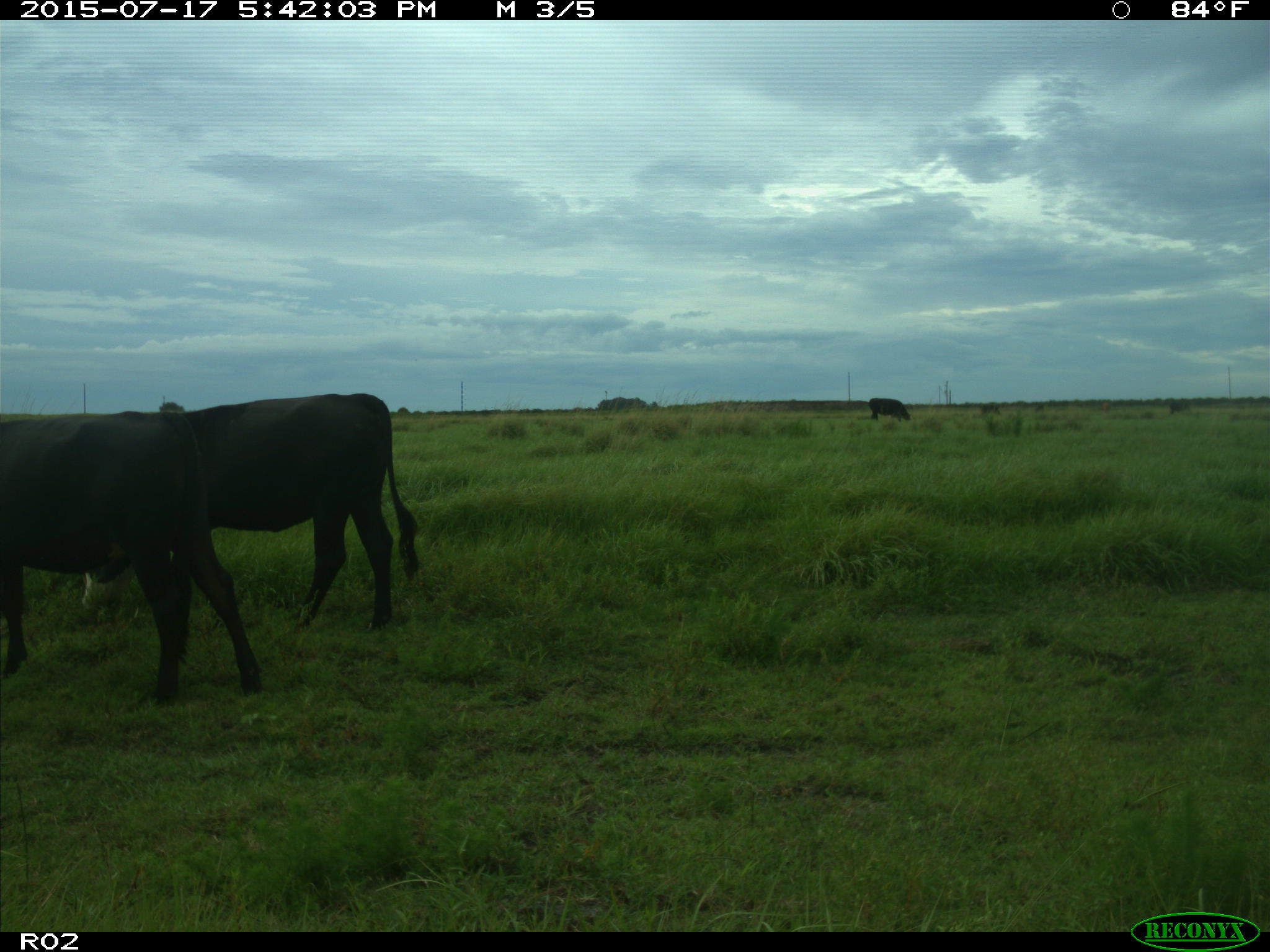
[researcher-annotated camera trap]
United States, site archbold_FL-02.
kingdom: Animalia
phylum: Chordata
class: Mammalia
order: Artiodactyla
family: Bovidae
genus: Bos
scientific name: Bos taurus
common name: domestic cow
Bos taurus (domestic cow).